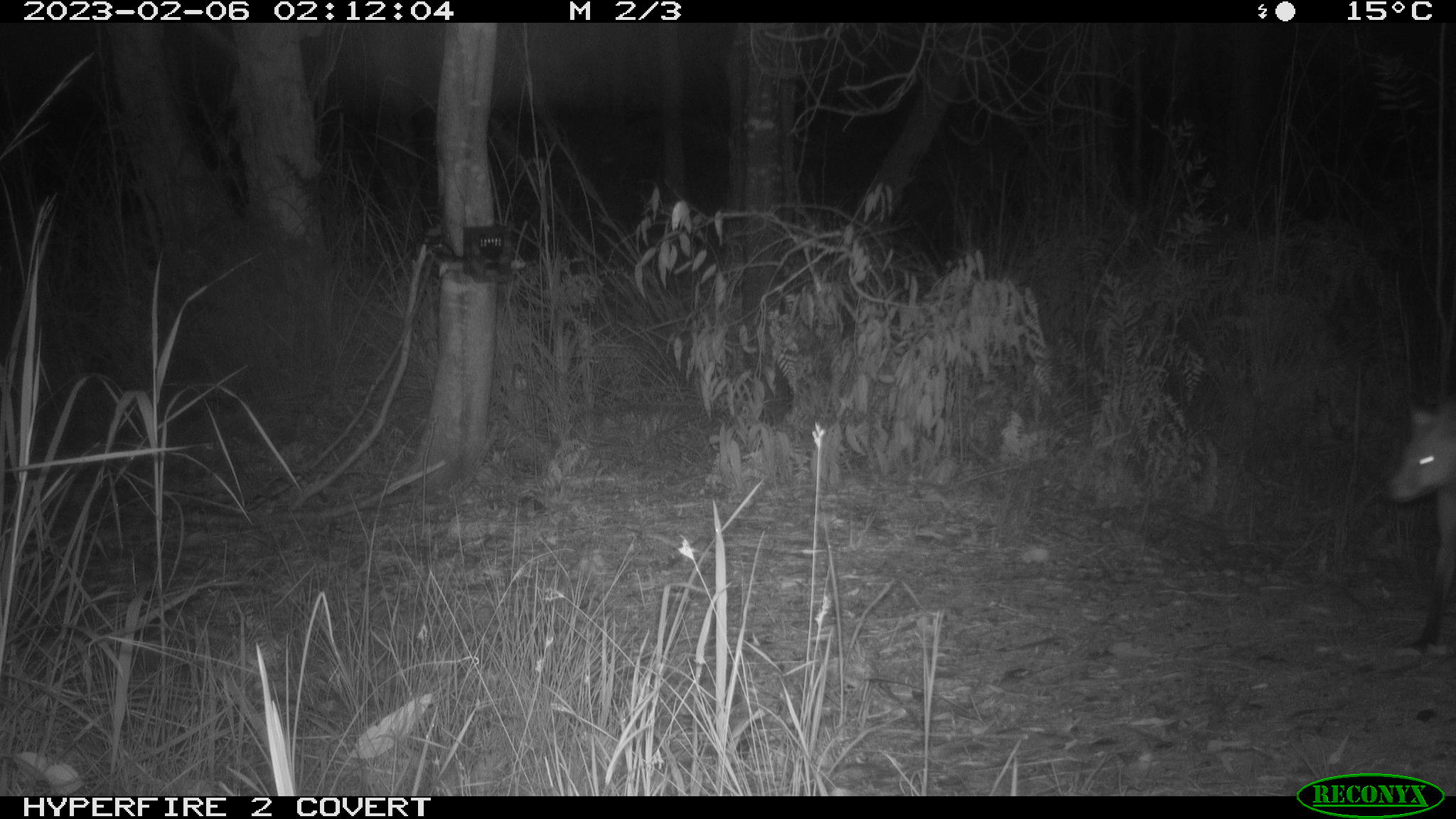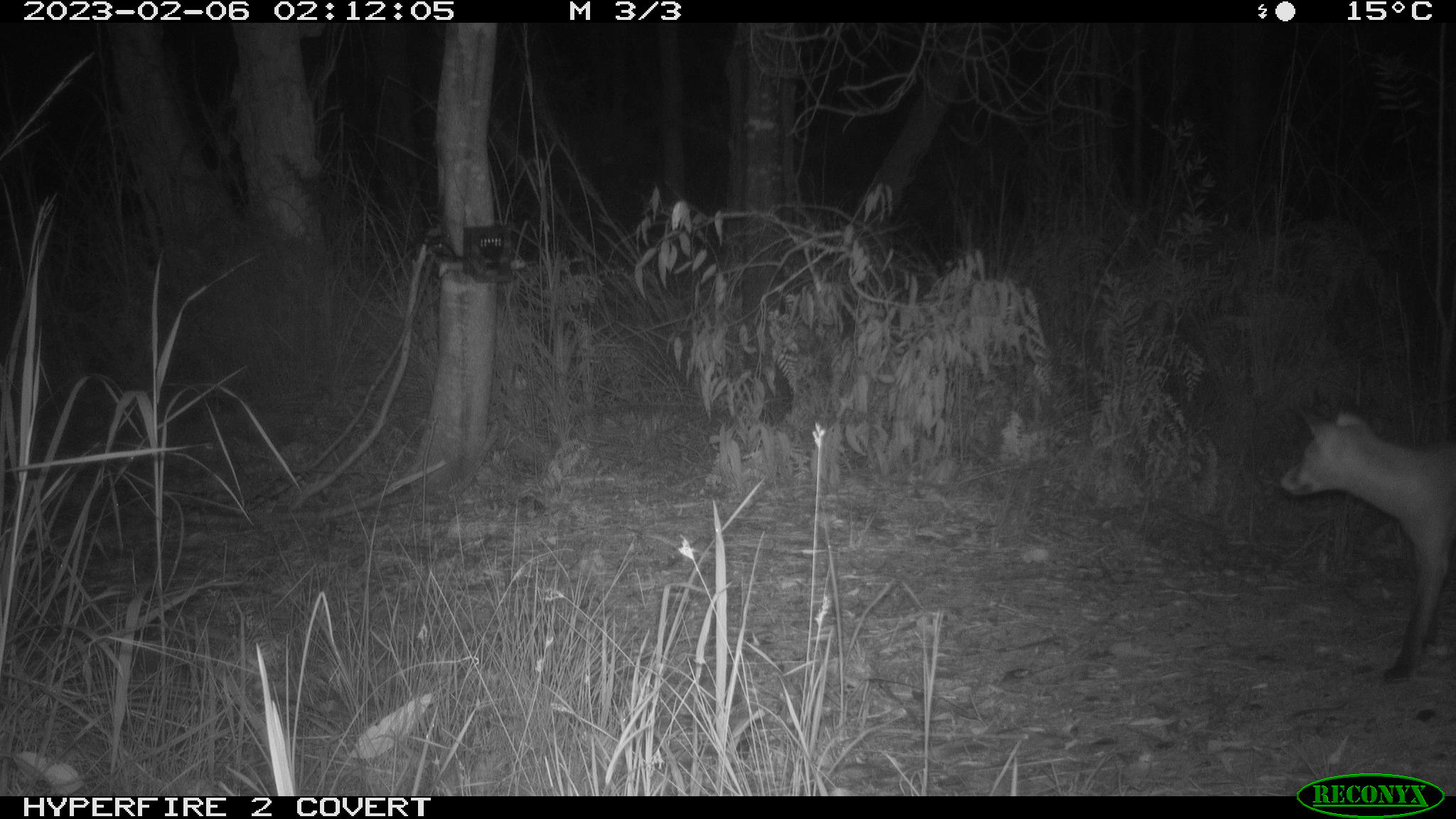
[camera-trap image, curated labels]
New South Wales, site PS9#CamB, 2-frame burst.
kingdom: Animalia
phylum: Chordata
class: Mammalia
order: Carnivora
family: Canidae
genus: Vulpes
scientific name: Vulpes vulpes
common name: red fox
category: fox